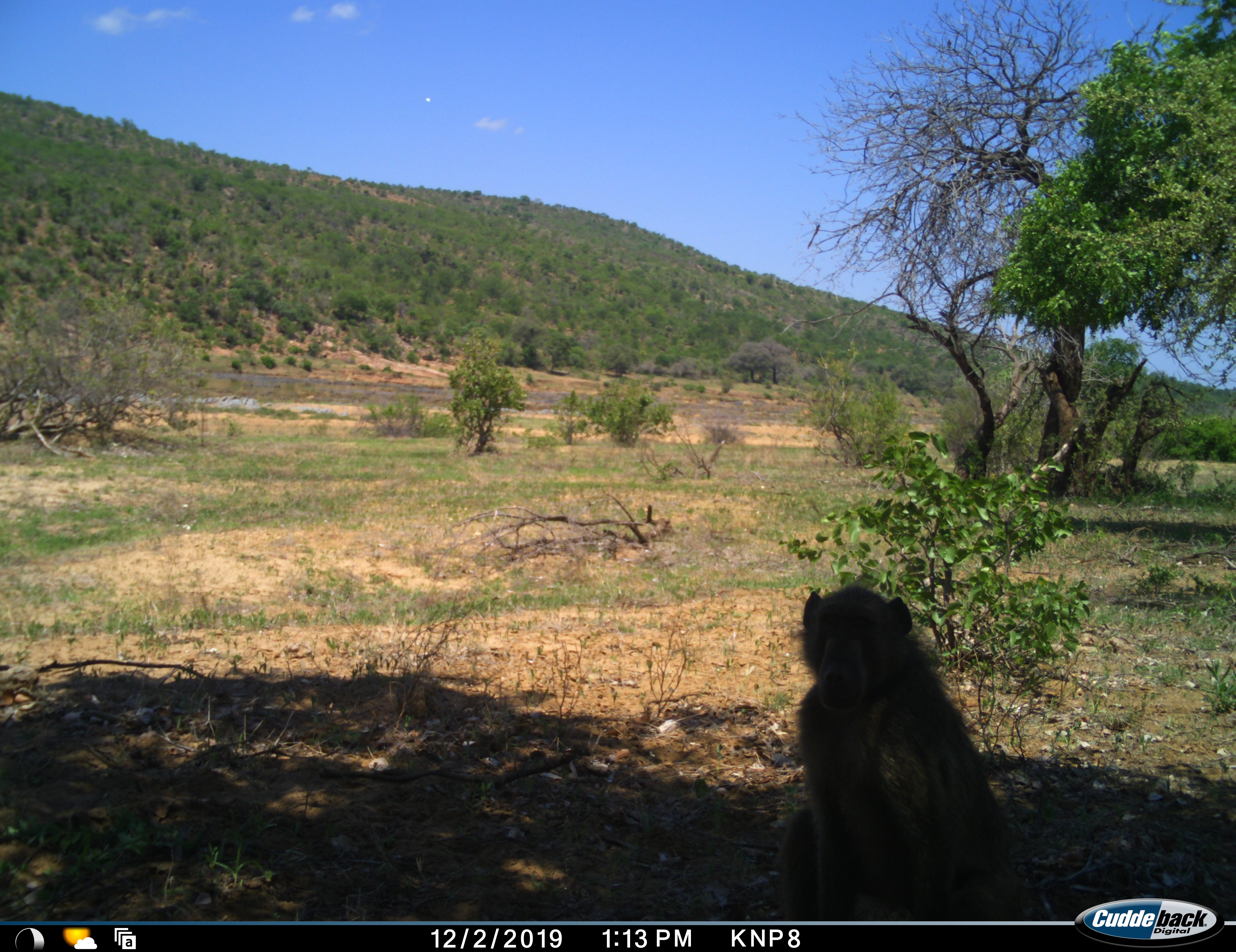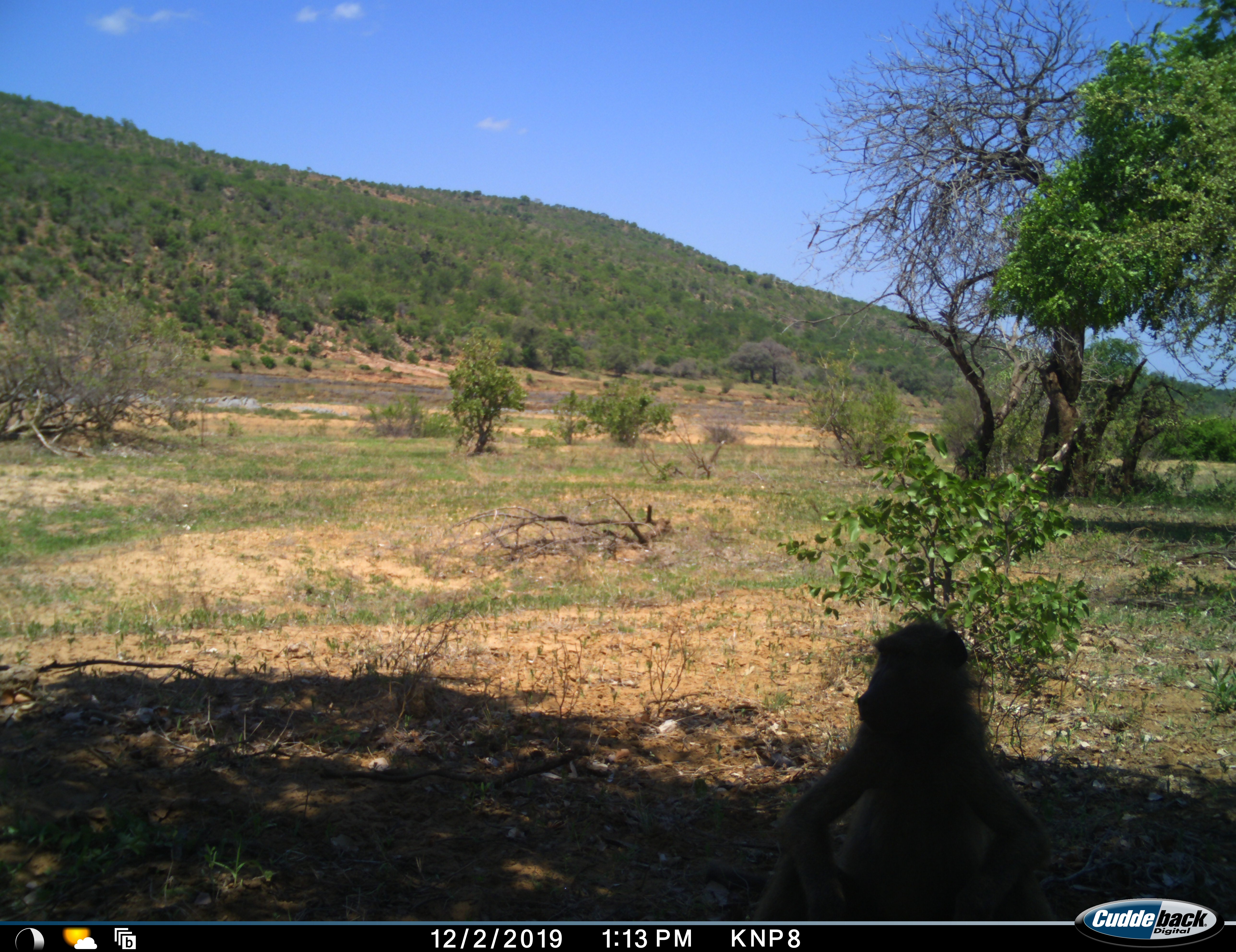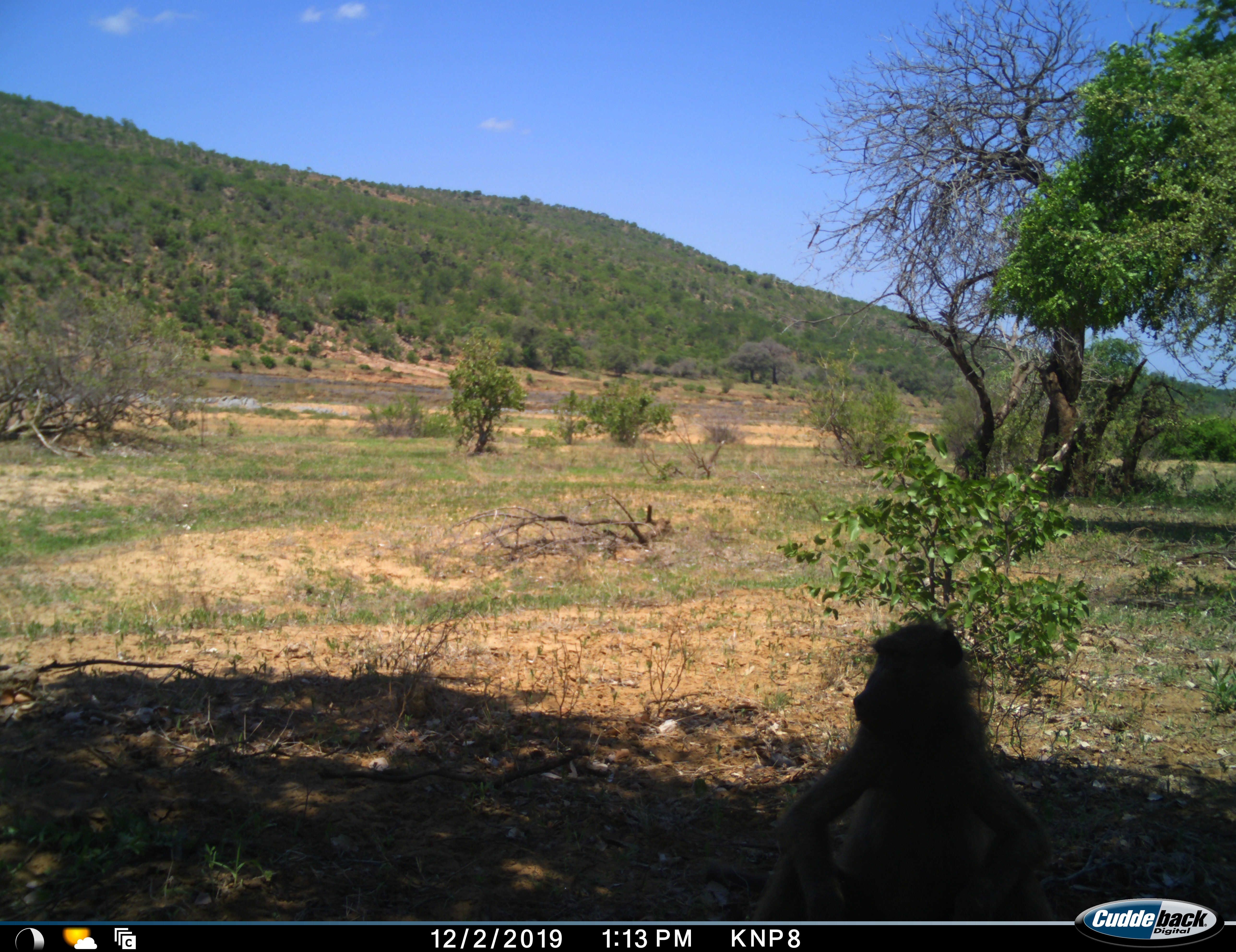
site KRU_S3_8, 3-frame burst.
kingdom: Animalia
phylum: Chordata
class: Mammalia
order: Primates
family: Cercopithecidae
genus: Papio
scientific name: Papio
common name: baboon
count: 1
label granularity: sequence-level